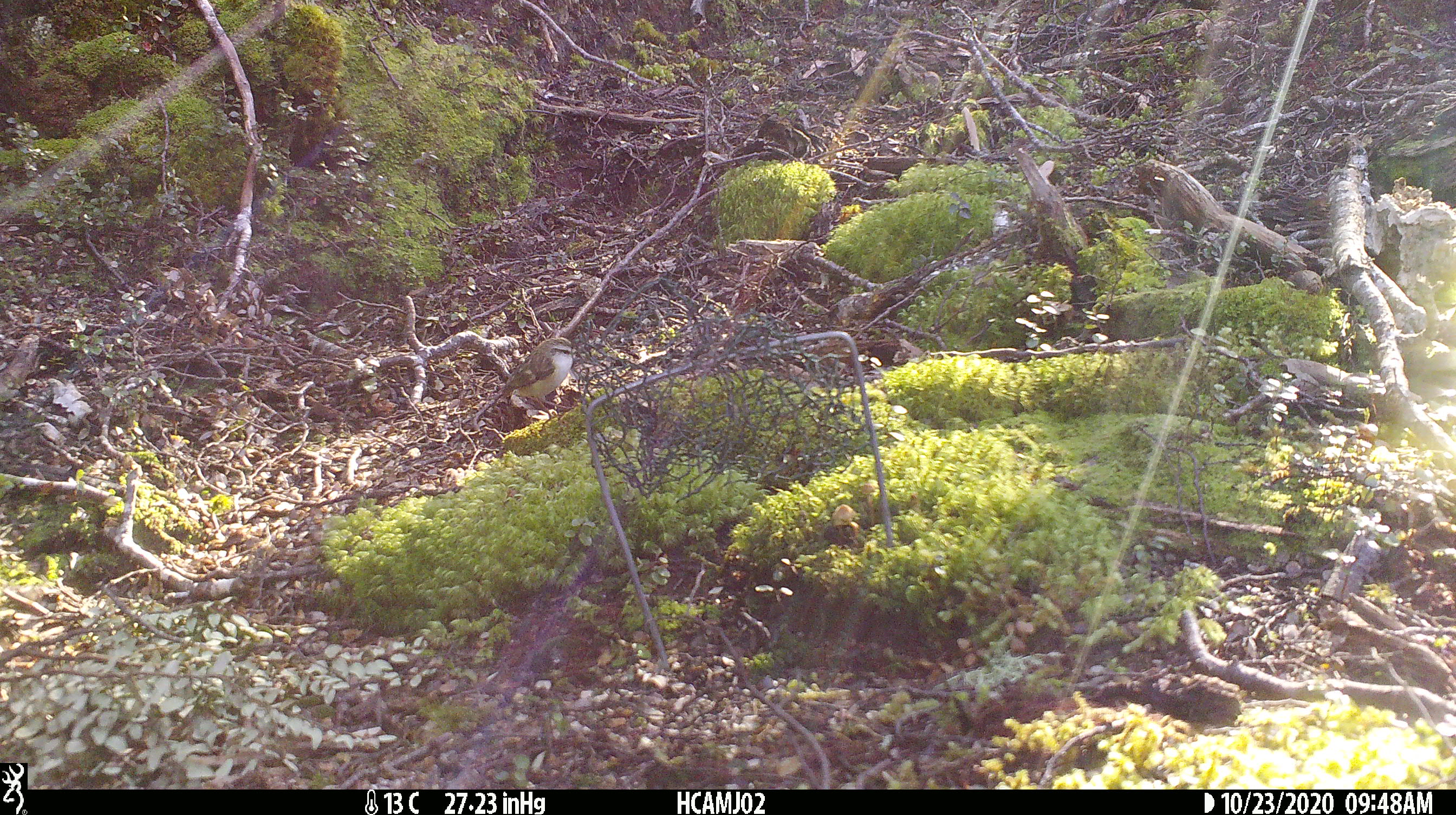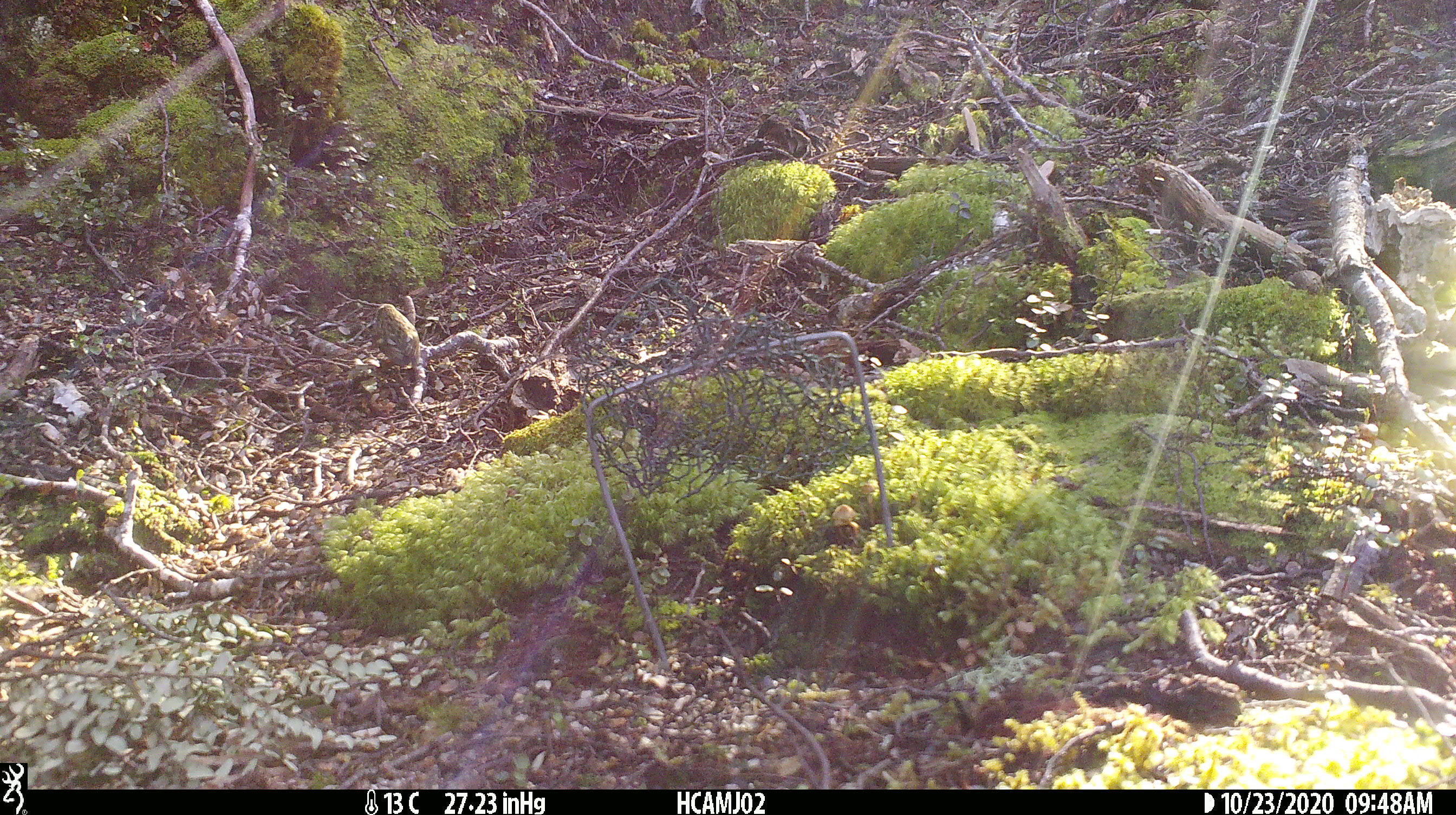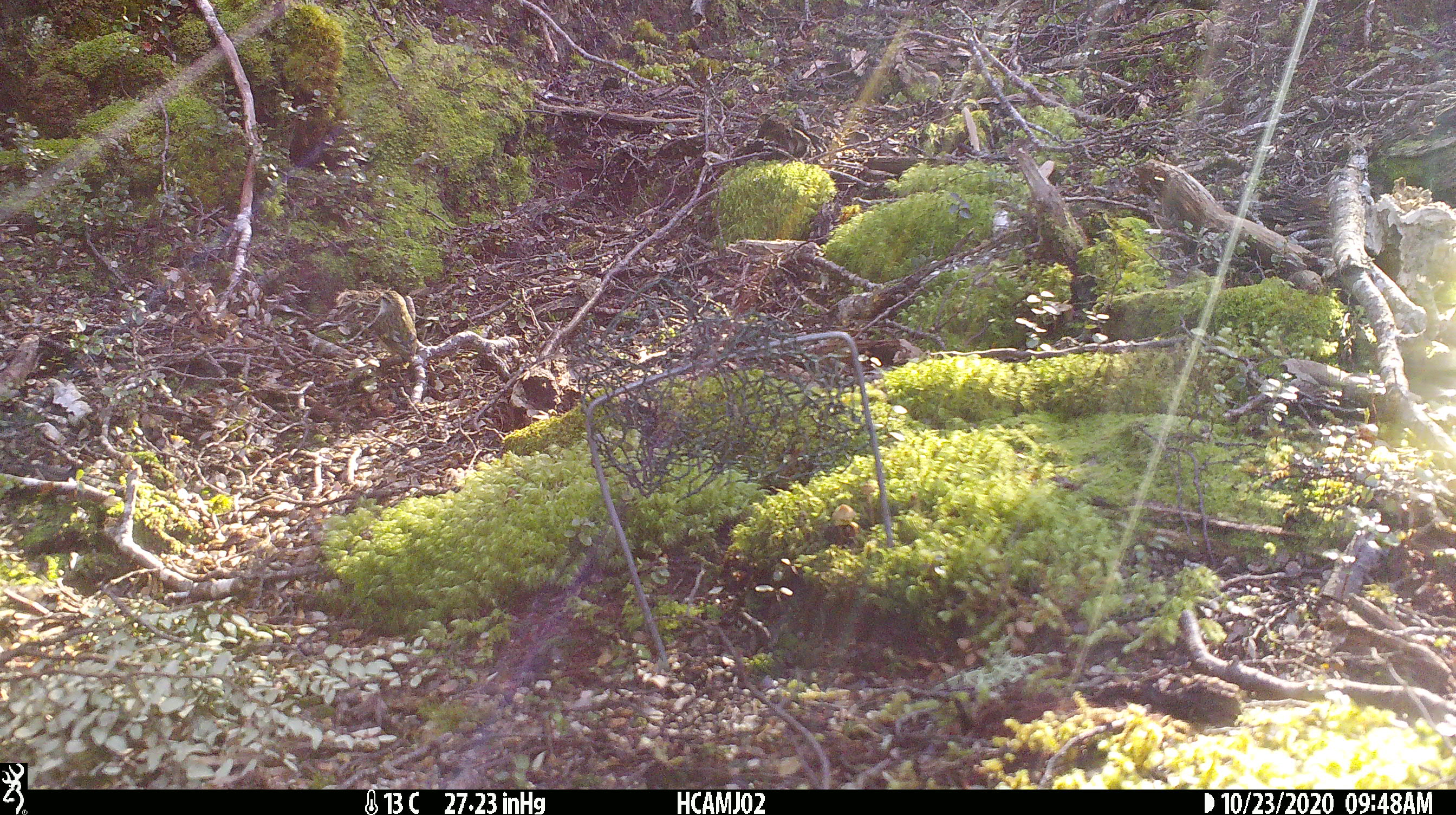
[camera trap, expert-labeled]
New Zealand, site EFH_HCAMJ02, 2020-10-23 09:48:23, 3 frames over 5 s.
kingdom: Animalia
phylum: Chordata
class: Aves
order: Passeriformes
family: Acanthisittidae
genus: Acanthisitta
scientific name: Acanthisitta chloris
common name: rifleman